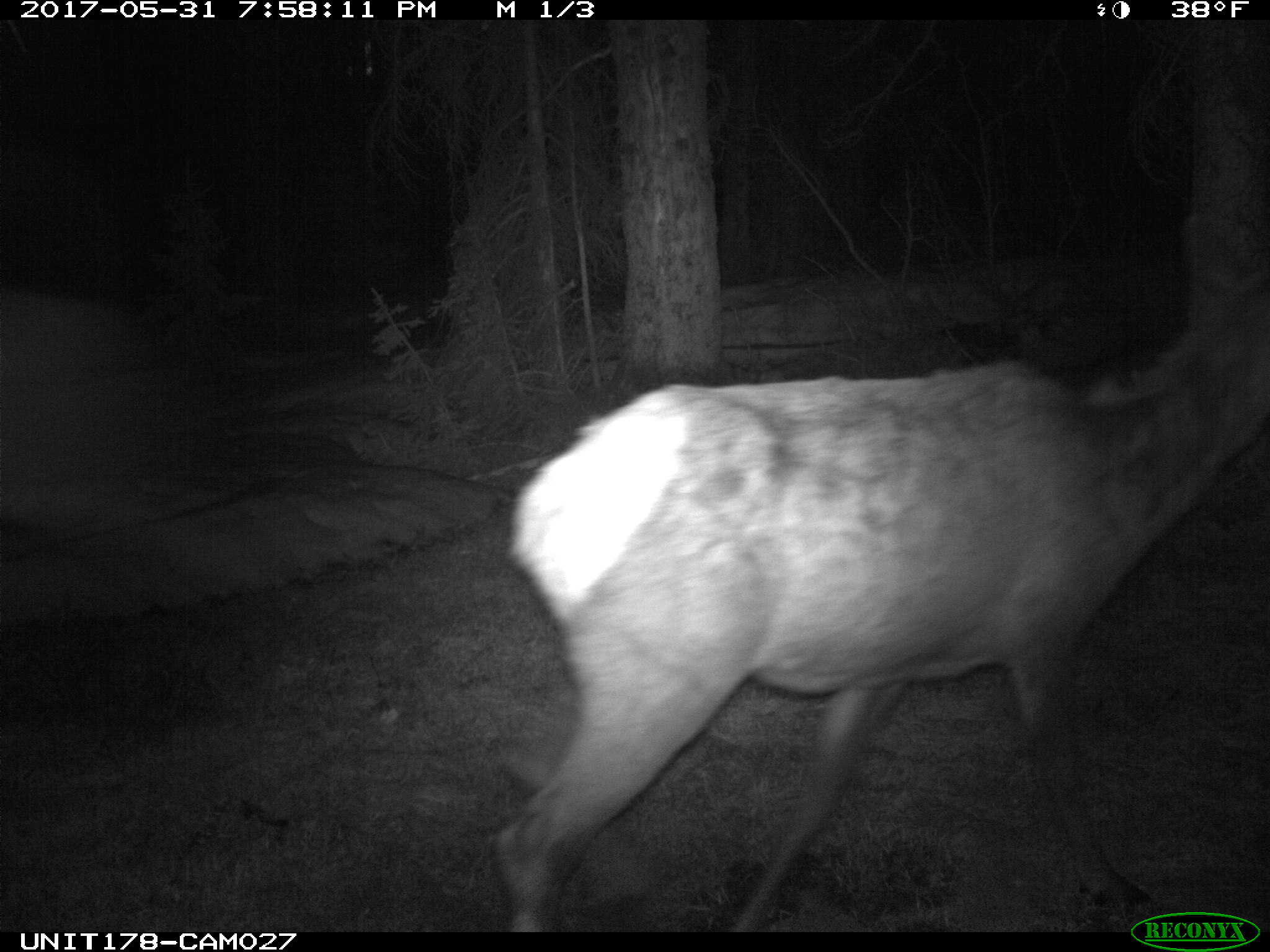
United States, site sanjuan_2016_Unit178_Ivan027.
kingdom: Animalia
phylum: Chordata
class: Mammalia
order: Artiodactyla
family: Cervidae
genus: Cervus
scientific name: Cervus elaphus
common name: red deer